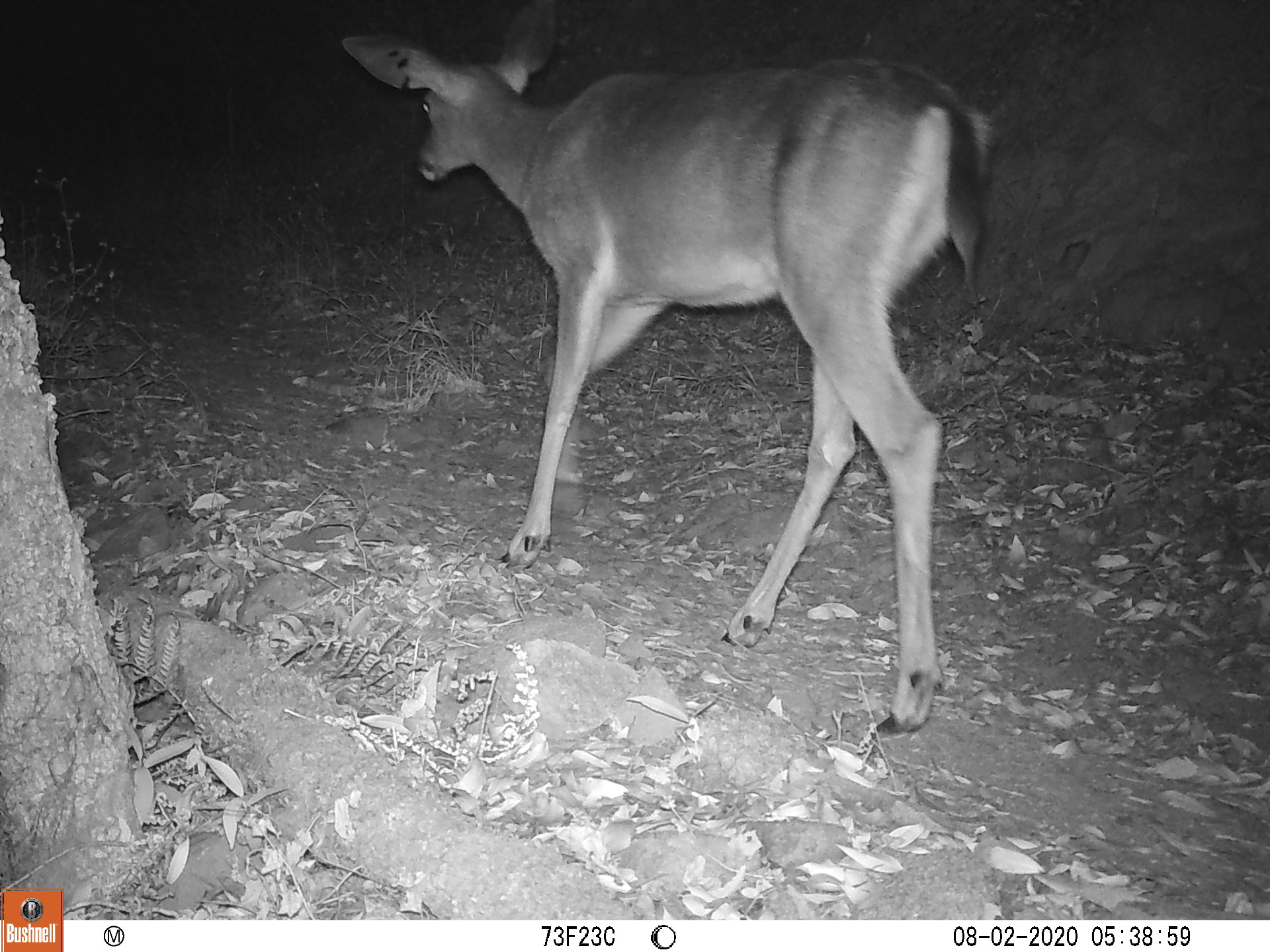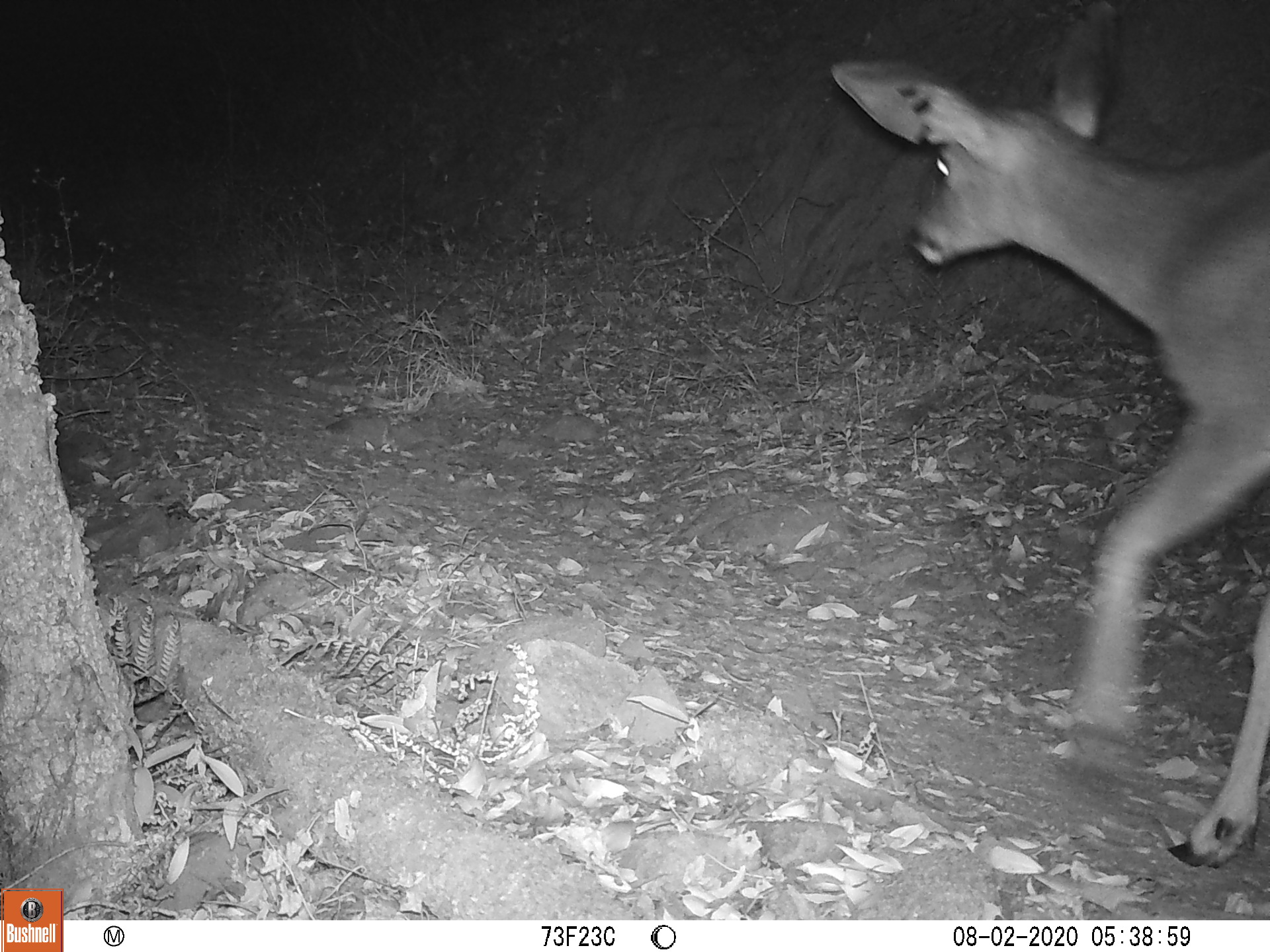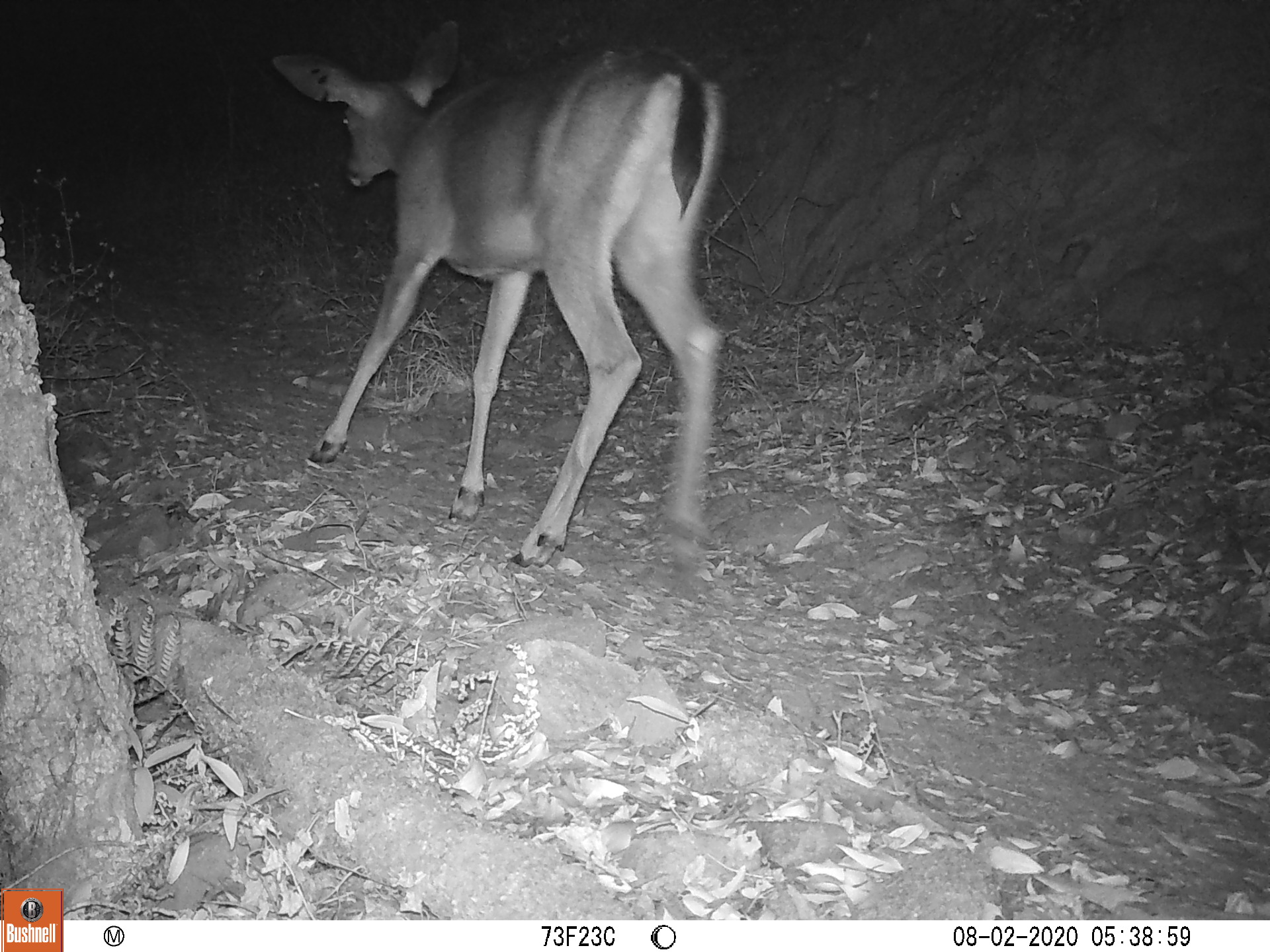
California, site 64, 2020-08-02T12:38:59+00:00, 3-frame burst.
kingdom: Animalia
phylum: Chordata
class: Mammalia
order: Artiodactyla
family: Cervidae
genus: Odocoileus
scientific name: Odocoileus hemionus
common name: mule deer